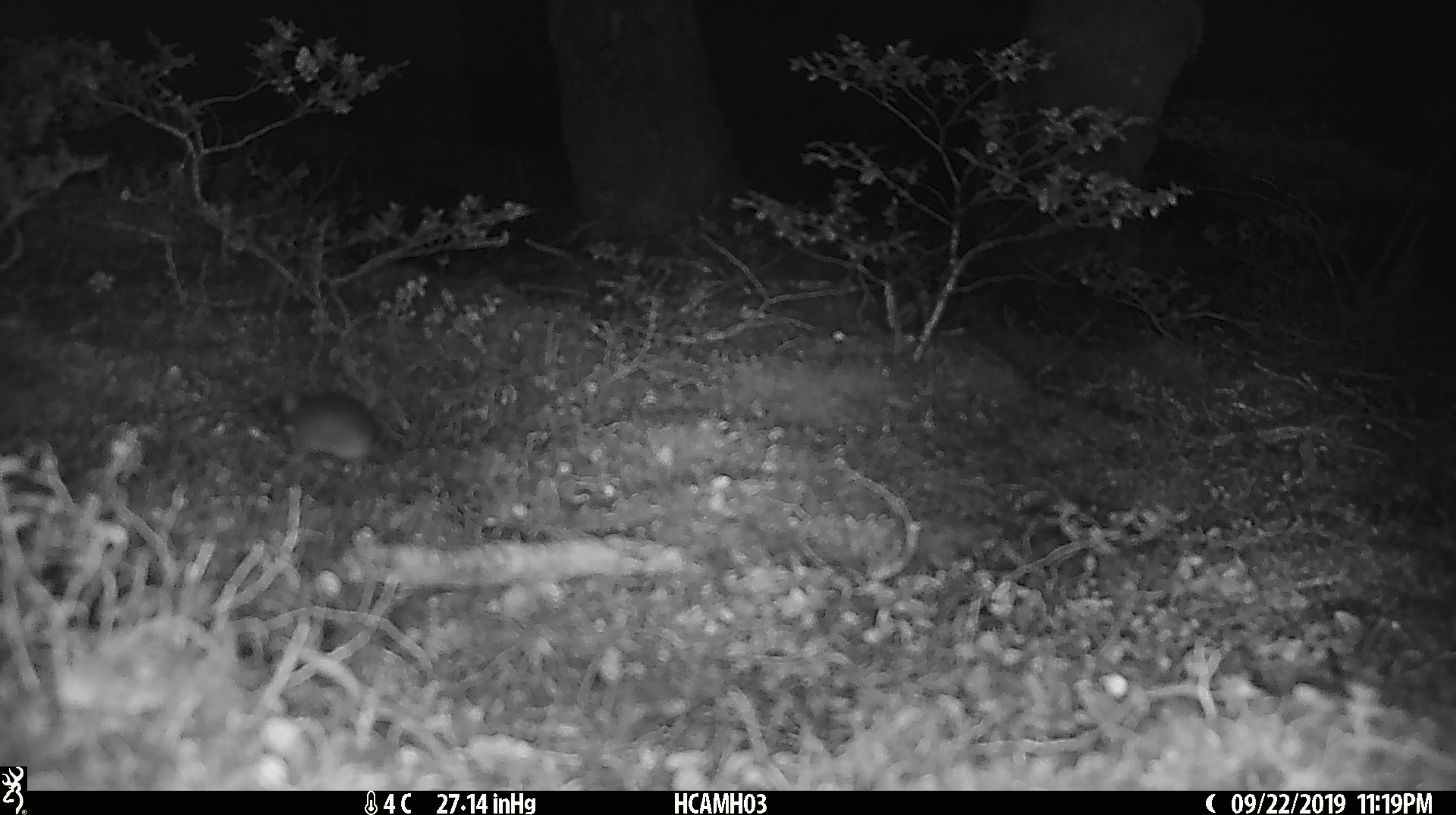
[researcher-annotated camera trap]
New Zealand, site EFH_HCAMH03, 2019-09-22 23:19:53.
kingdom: Animalia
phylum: Chordata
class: Mammalia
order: Rodentia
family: Muridae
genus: Mus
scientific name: Mus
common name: mouse